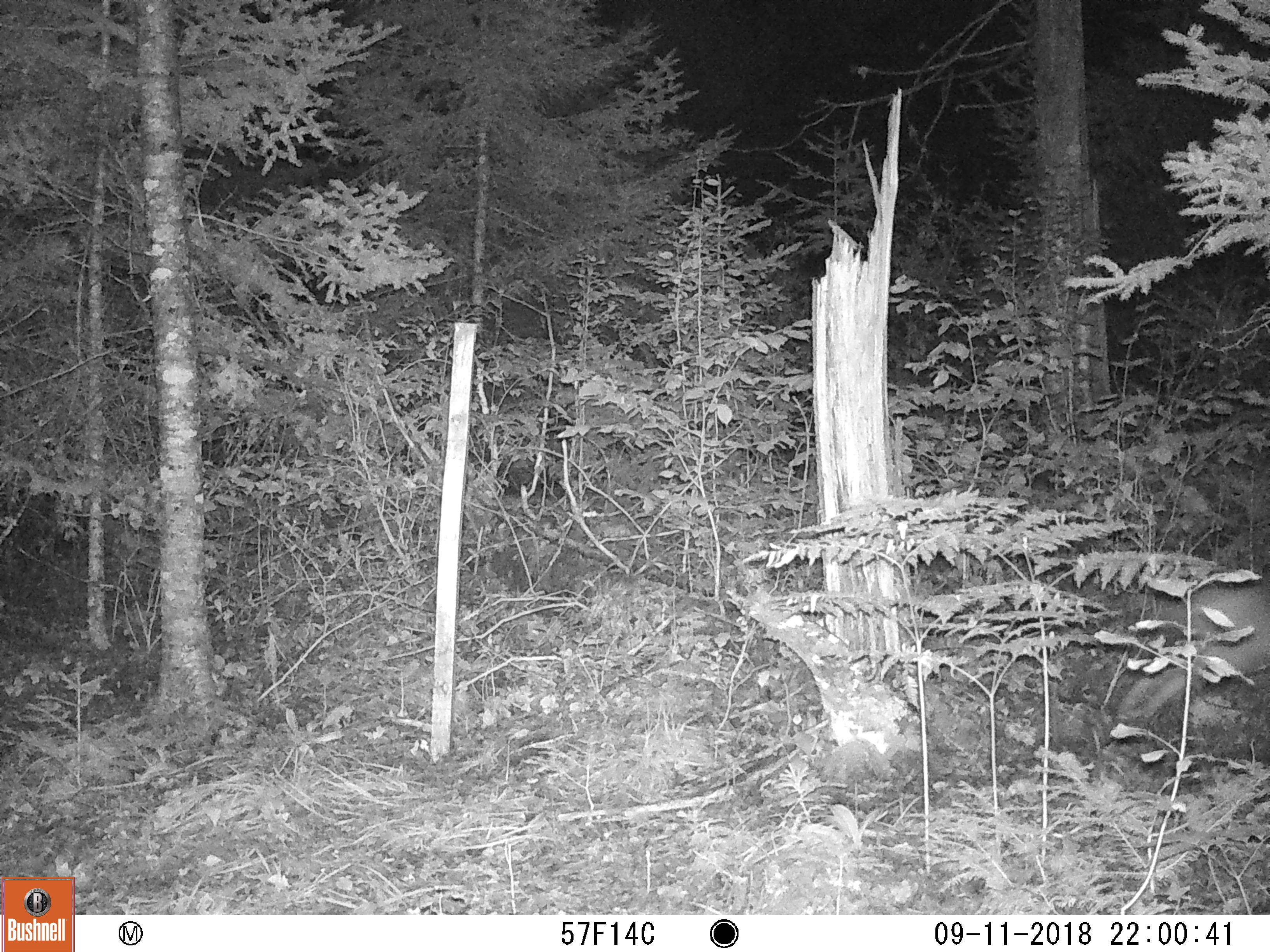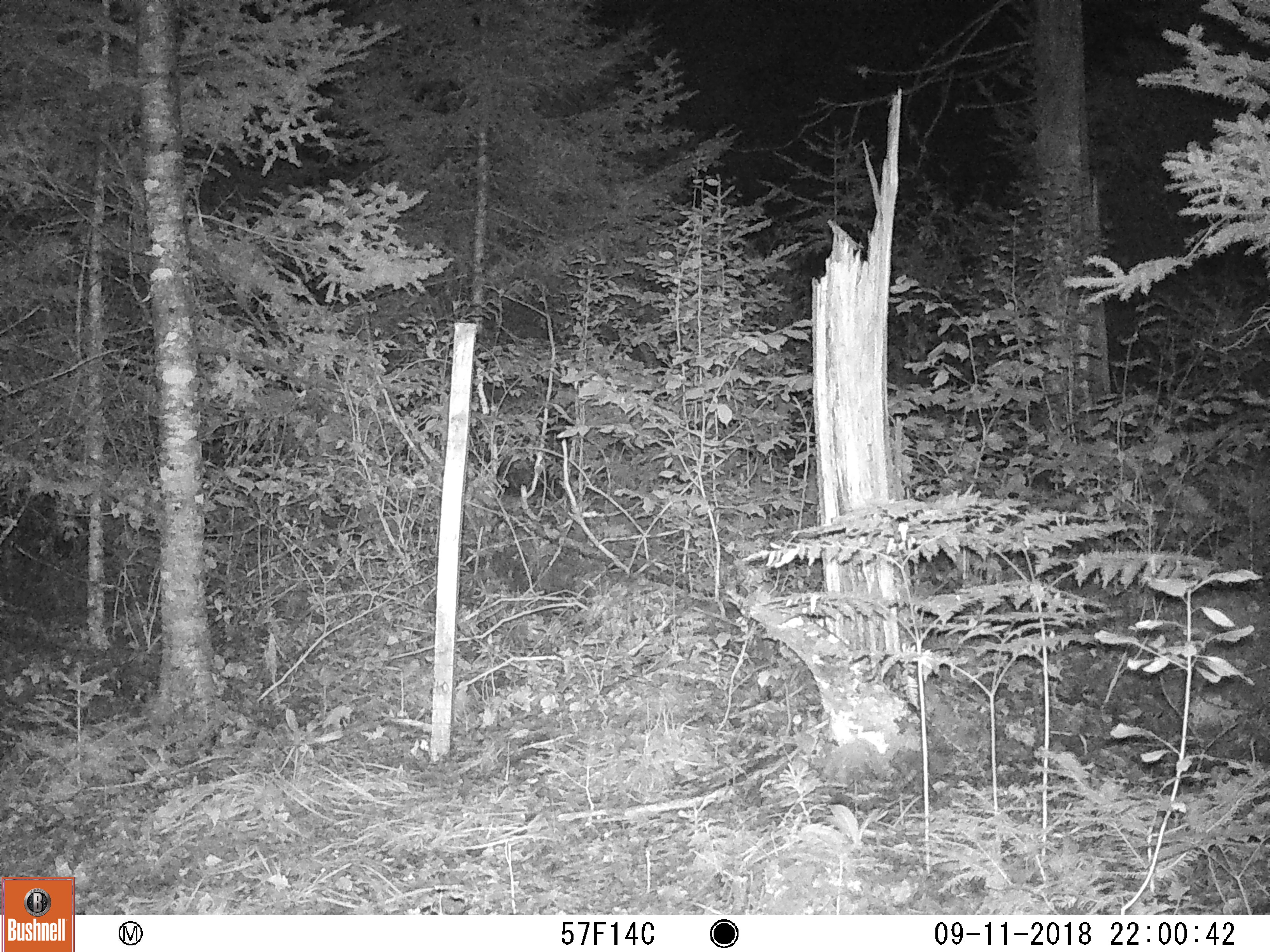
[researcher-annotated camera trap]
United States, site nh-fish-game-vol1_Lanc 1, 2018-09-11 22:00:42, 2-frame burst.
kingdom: Animalia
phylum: Chordata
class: Mammalia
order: Carnivora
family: Canidae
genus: Canis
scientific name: Canis latrans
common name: coyote